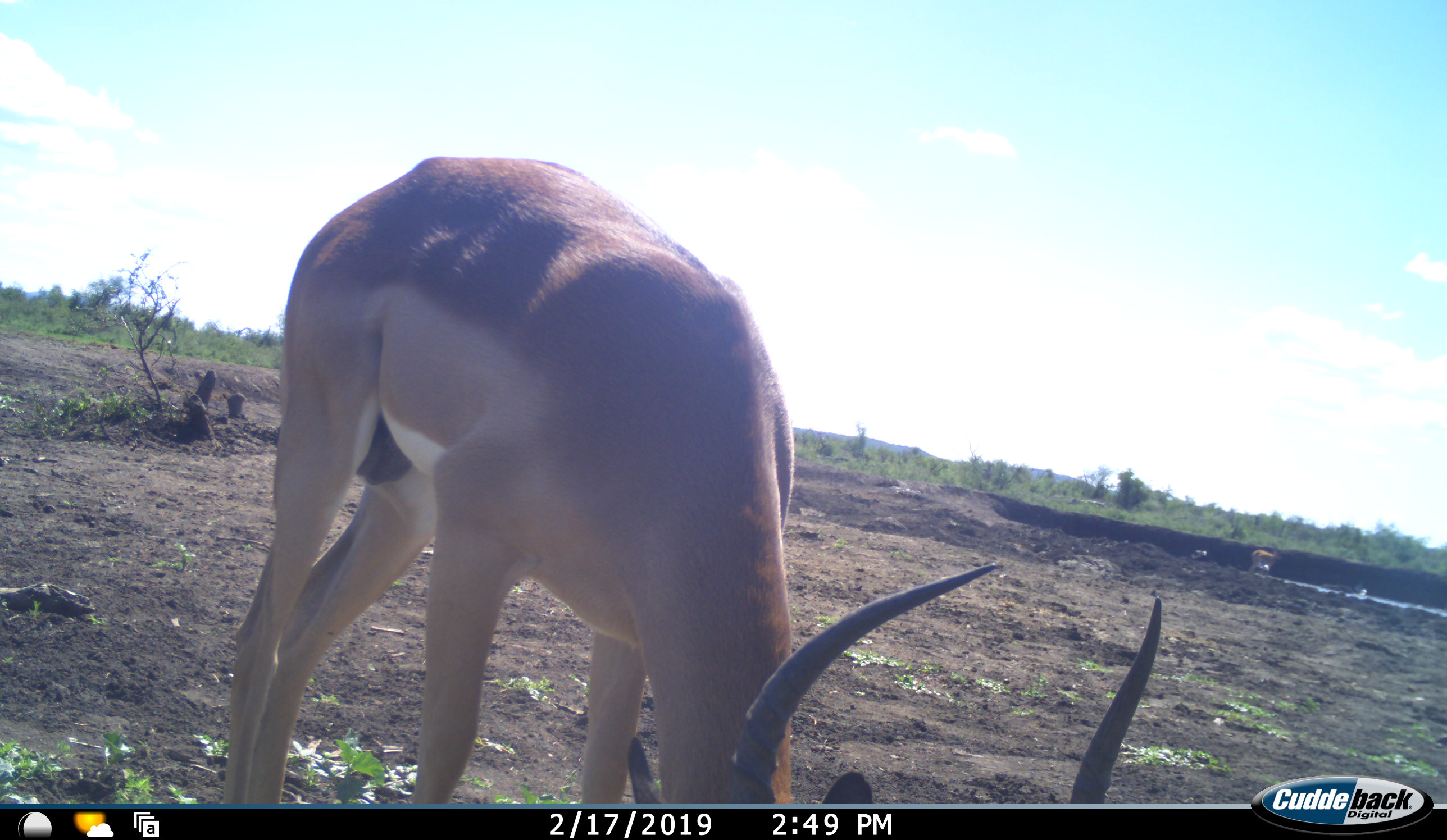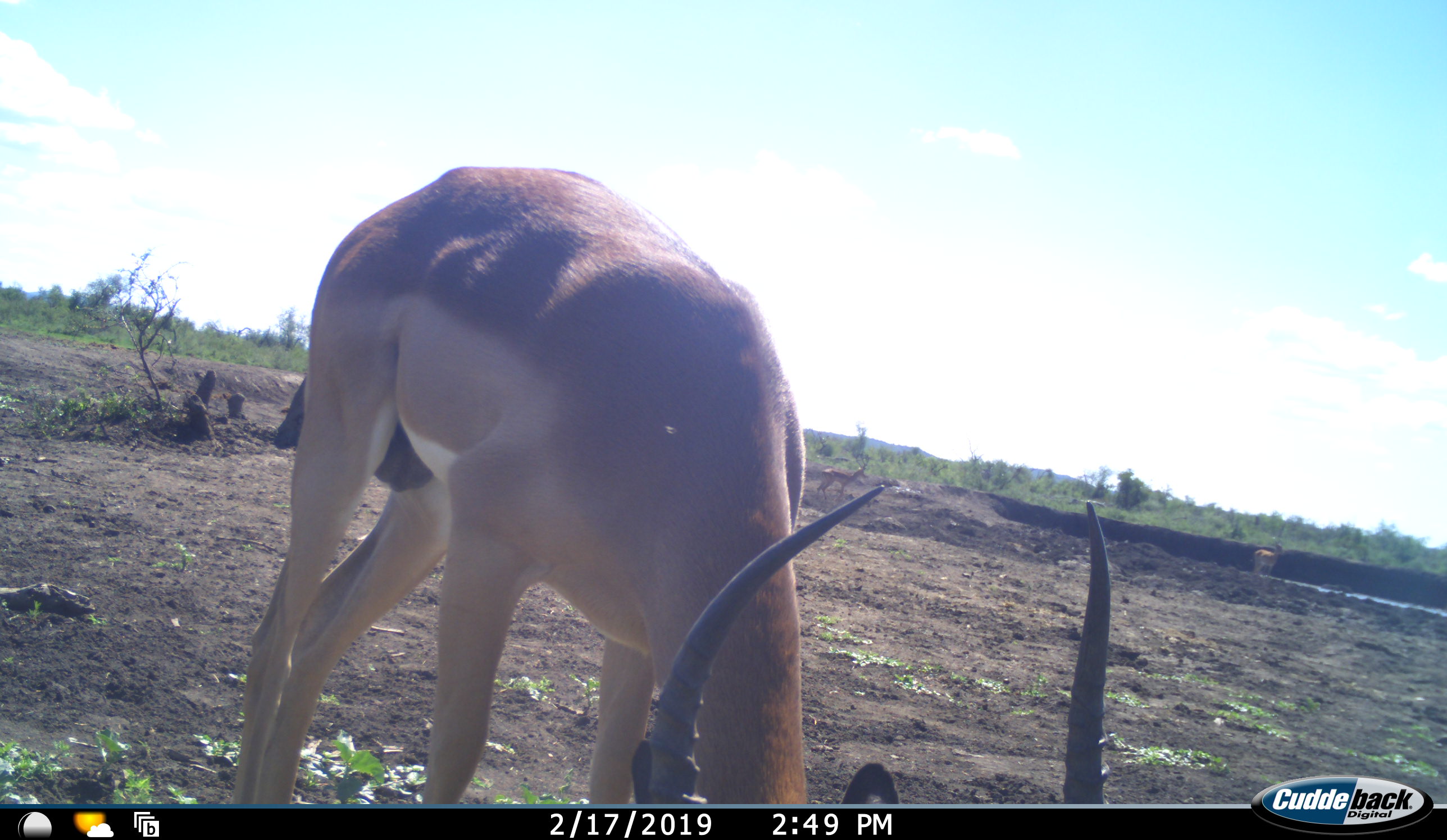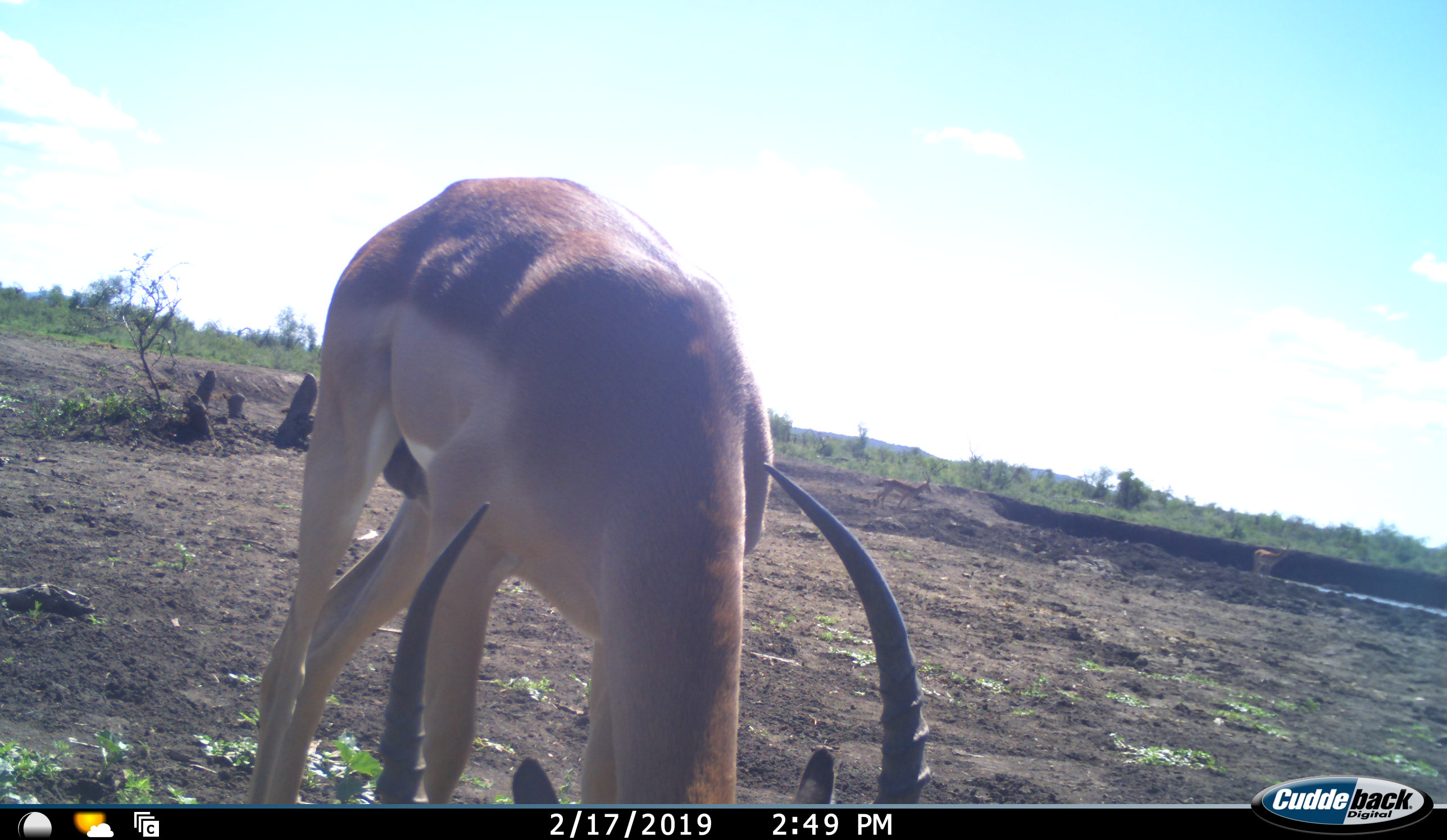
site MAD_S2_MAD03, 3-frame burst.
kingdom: Animalia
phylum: Chordata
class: Mammalia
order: Artiodactyla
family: Bovidae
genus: Aepyceros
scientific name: Aepyceros melampus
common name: impala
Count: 1.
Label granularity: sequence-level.